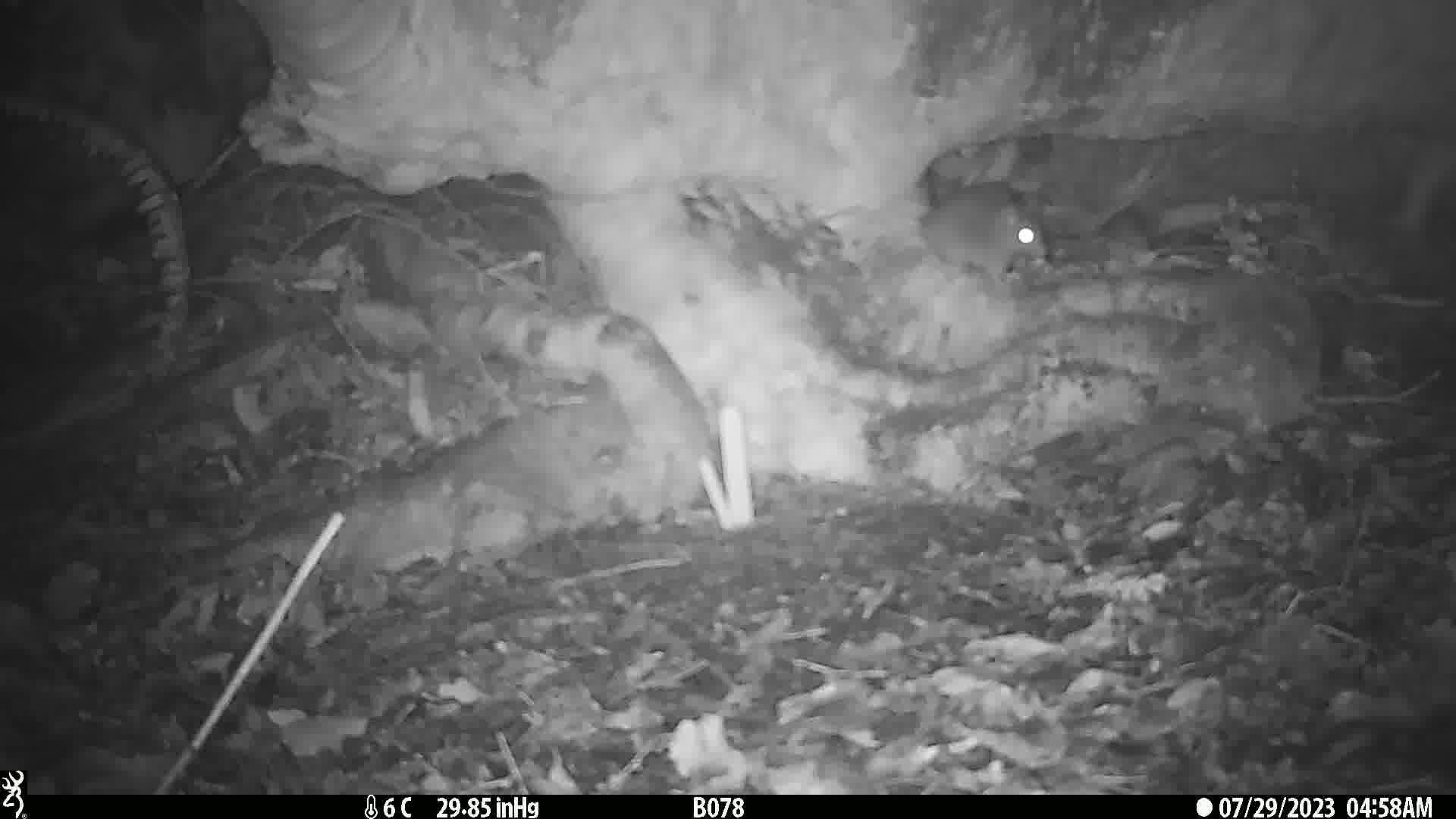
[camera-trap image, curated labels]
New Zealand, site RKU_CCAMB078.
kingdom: Animalia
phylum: Chordata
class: Mammalia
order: Rodentia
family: Muridae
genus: Rattus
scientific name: Rattus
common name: rat